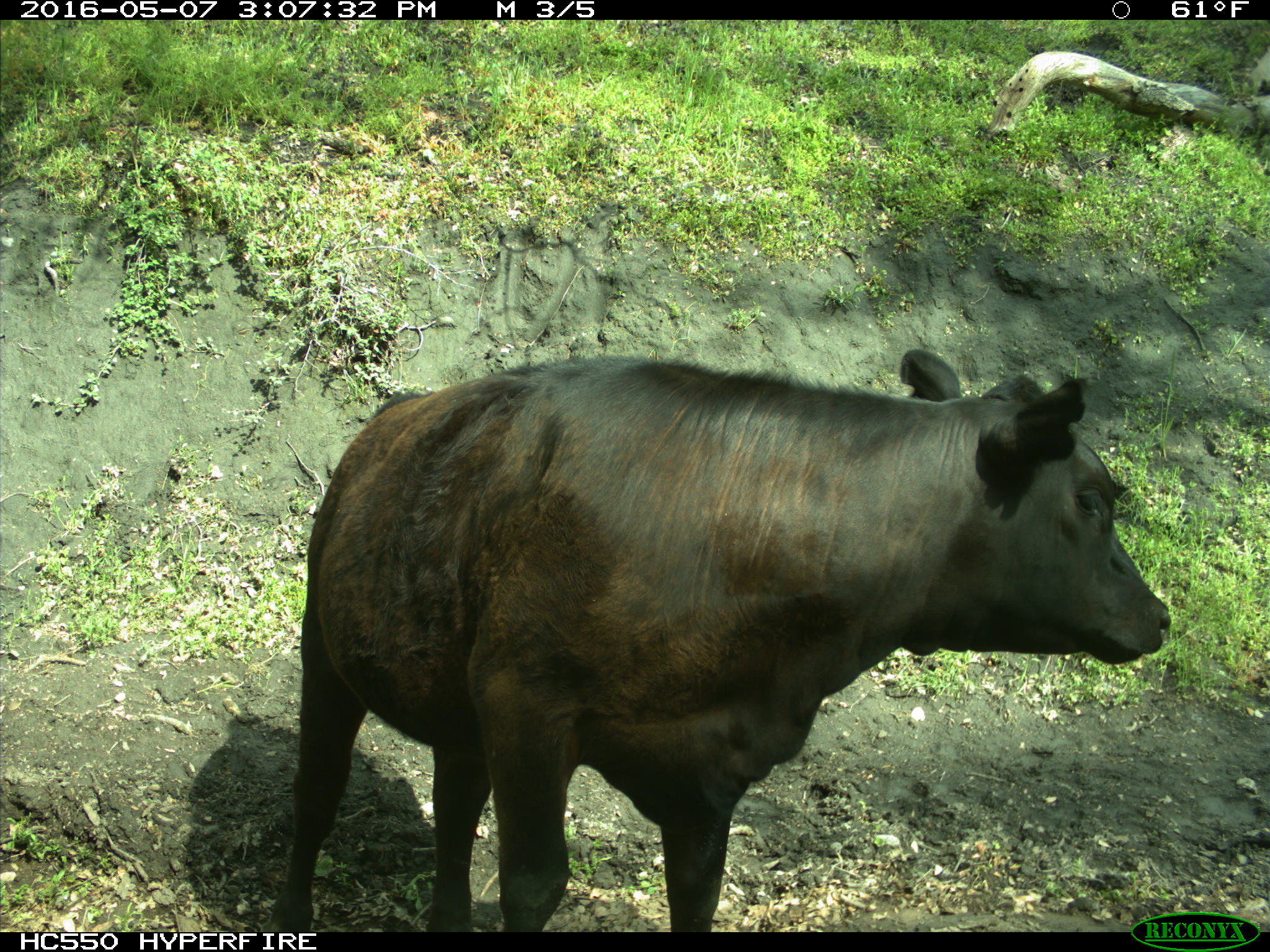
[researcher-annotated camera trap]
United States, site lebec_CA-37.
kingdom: Animalia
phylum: Chordata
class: Mammalia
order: Artiodactyla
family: Bovidae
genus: Bos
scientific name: Bos taurus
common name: domestic cow